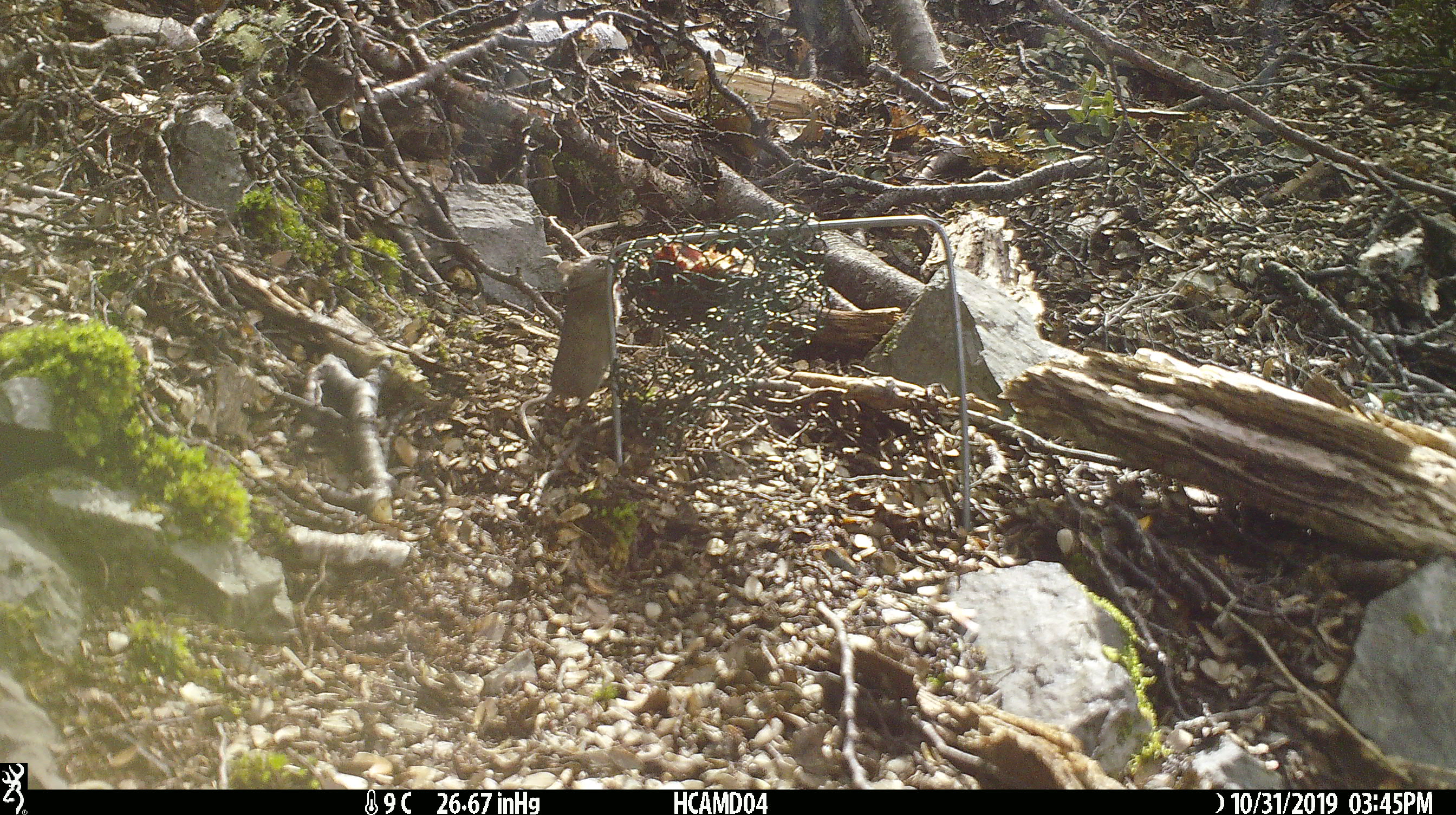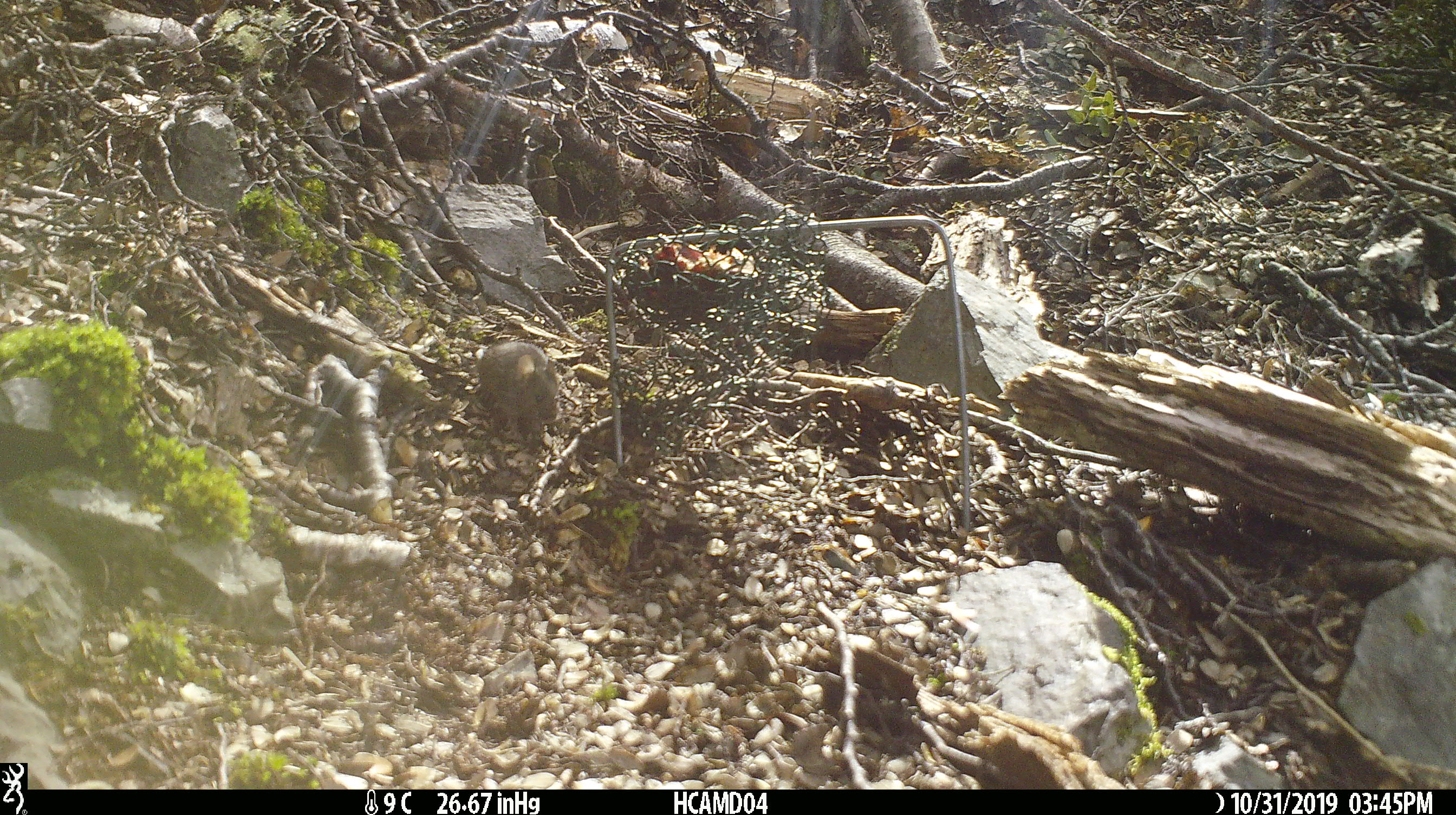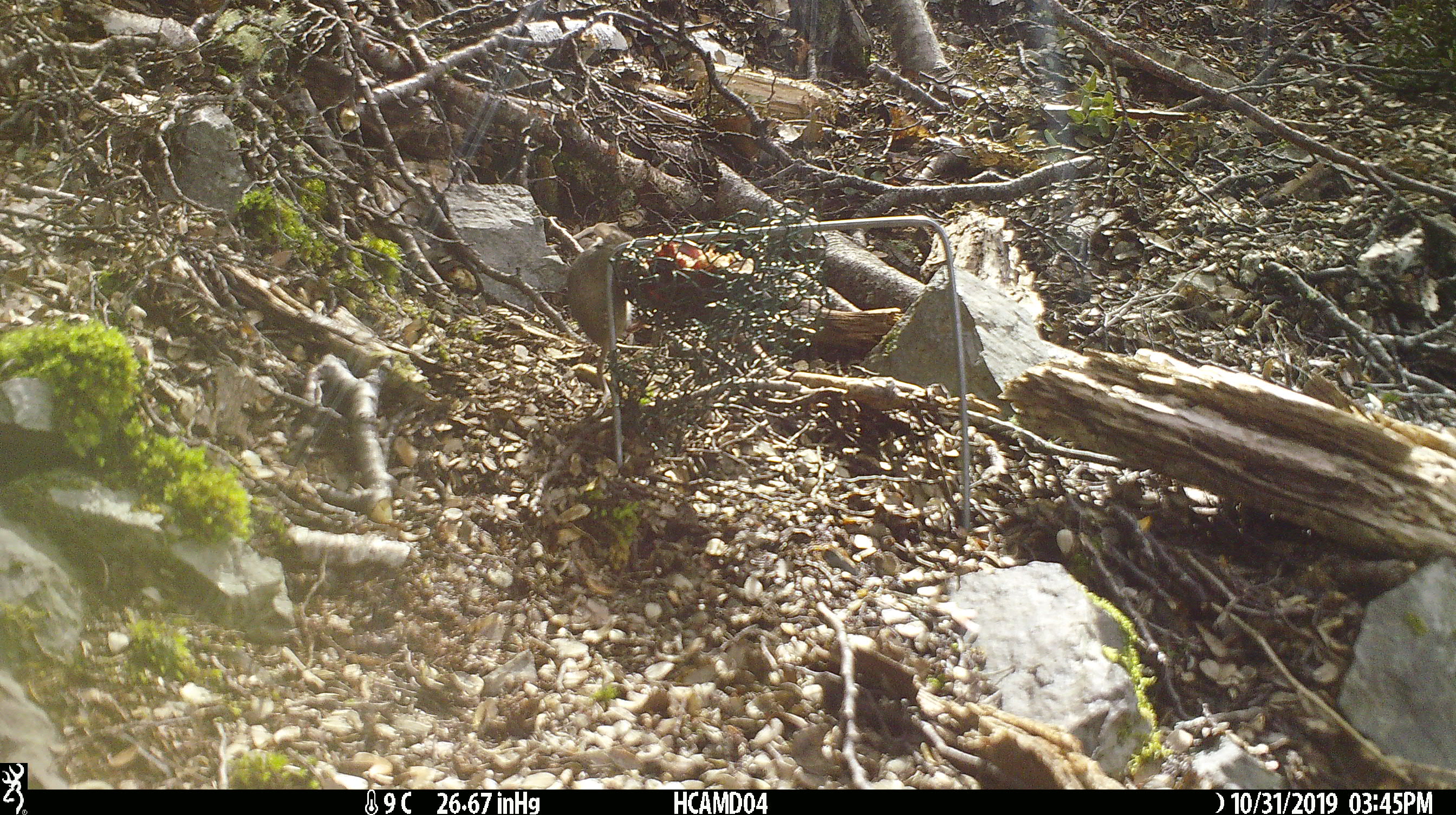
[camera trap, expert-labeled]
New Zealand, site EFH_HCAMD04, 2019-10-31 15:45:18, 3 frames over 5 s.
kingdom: Animalia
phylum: Chordata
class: Mammalia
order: Rodentia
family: Muridae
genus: Mus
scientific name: Mus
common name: mouse